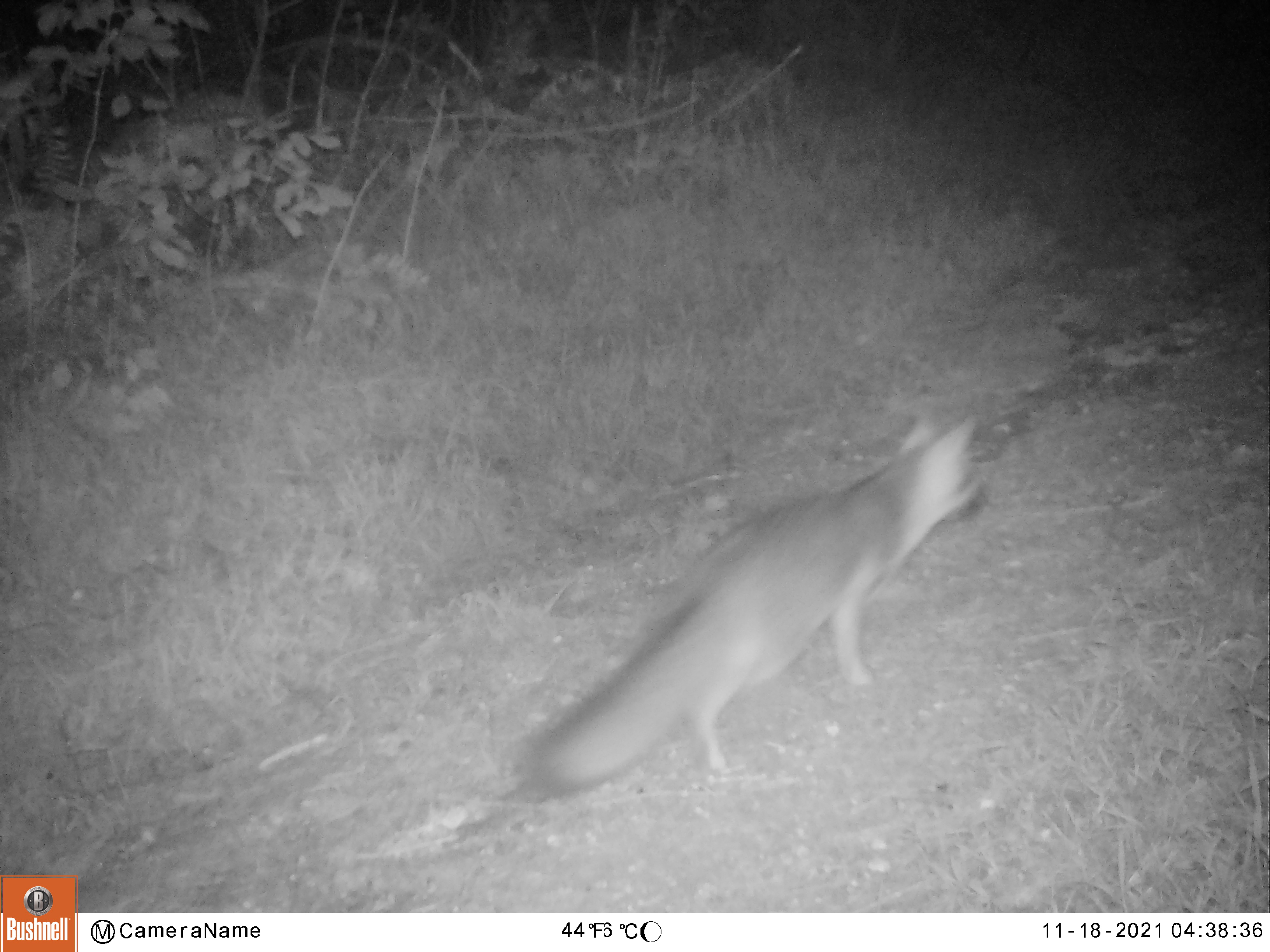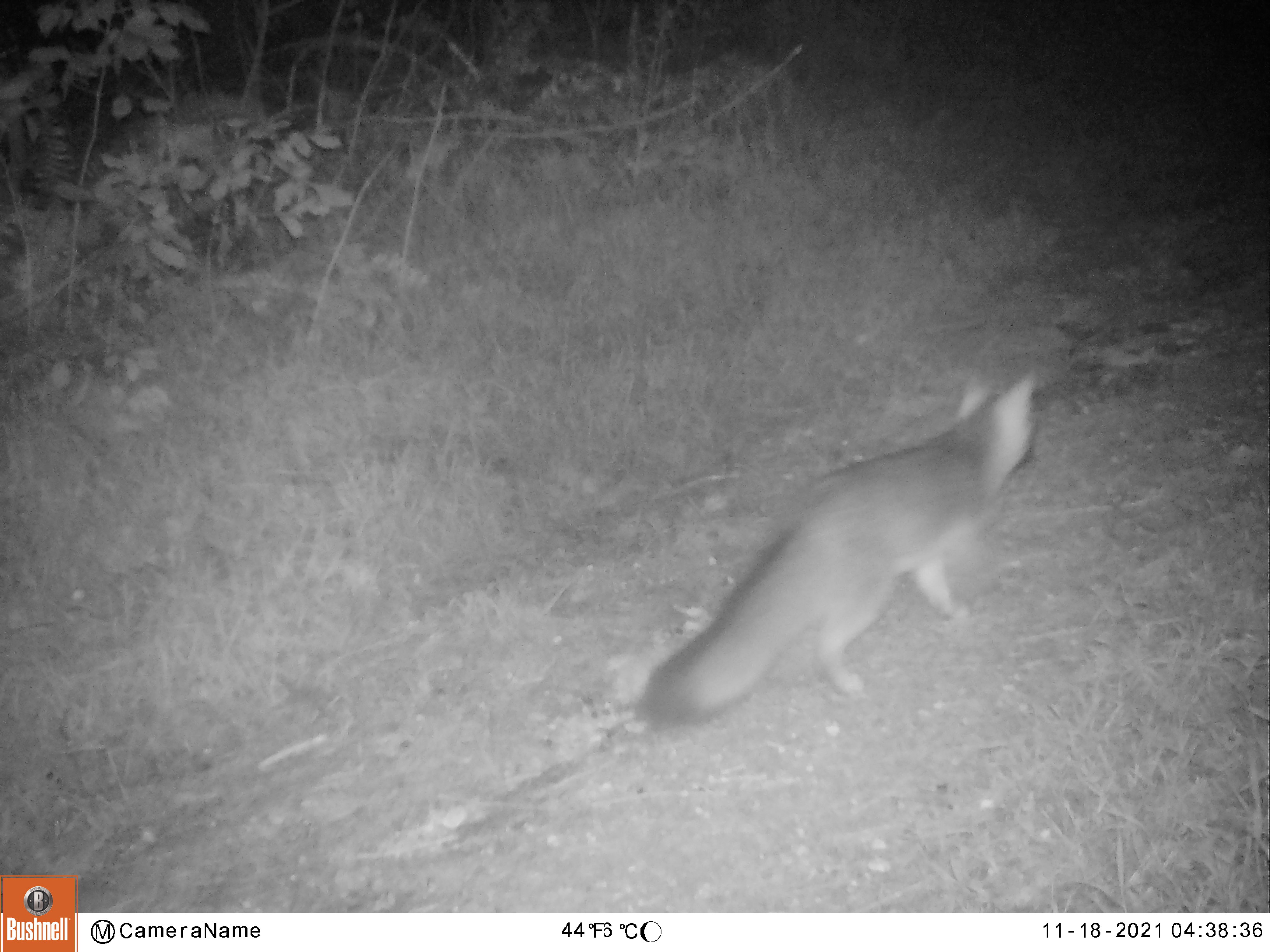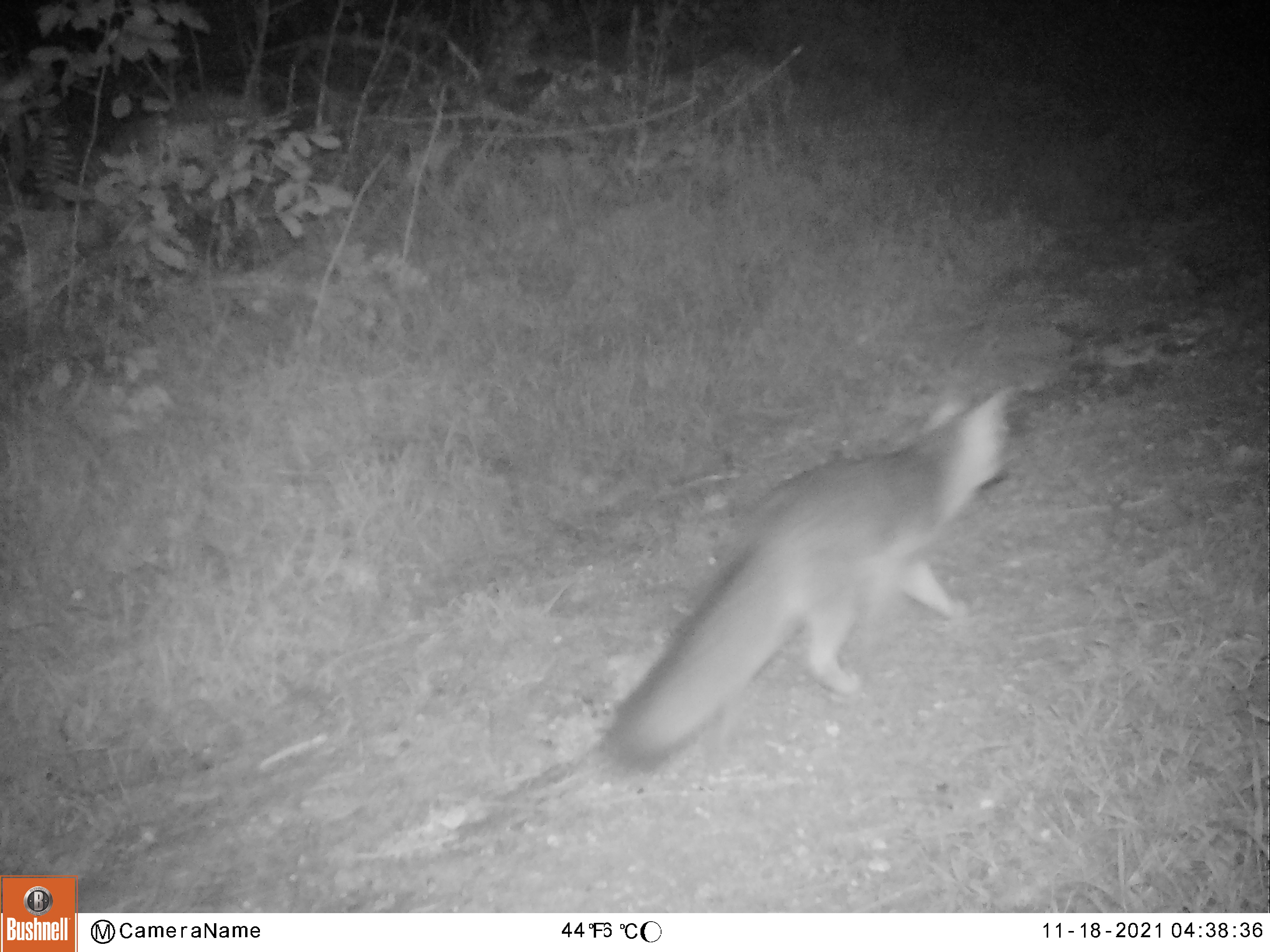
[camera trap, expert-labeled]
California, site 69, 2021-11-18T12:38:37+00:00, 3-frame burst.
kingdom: Animalia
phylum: Chordata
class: Mammalia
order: Carnivora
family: Canidae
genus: Urocyon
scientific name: Urocyon cinereoargenteus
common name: gray fox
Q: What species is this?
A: Gray fox (Urocyon cinereoargenteus).